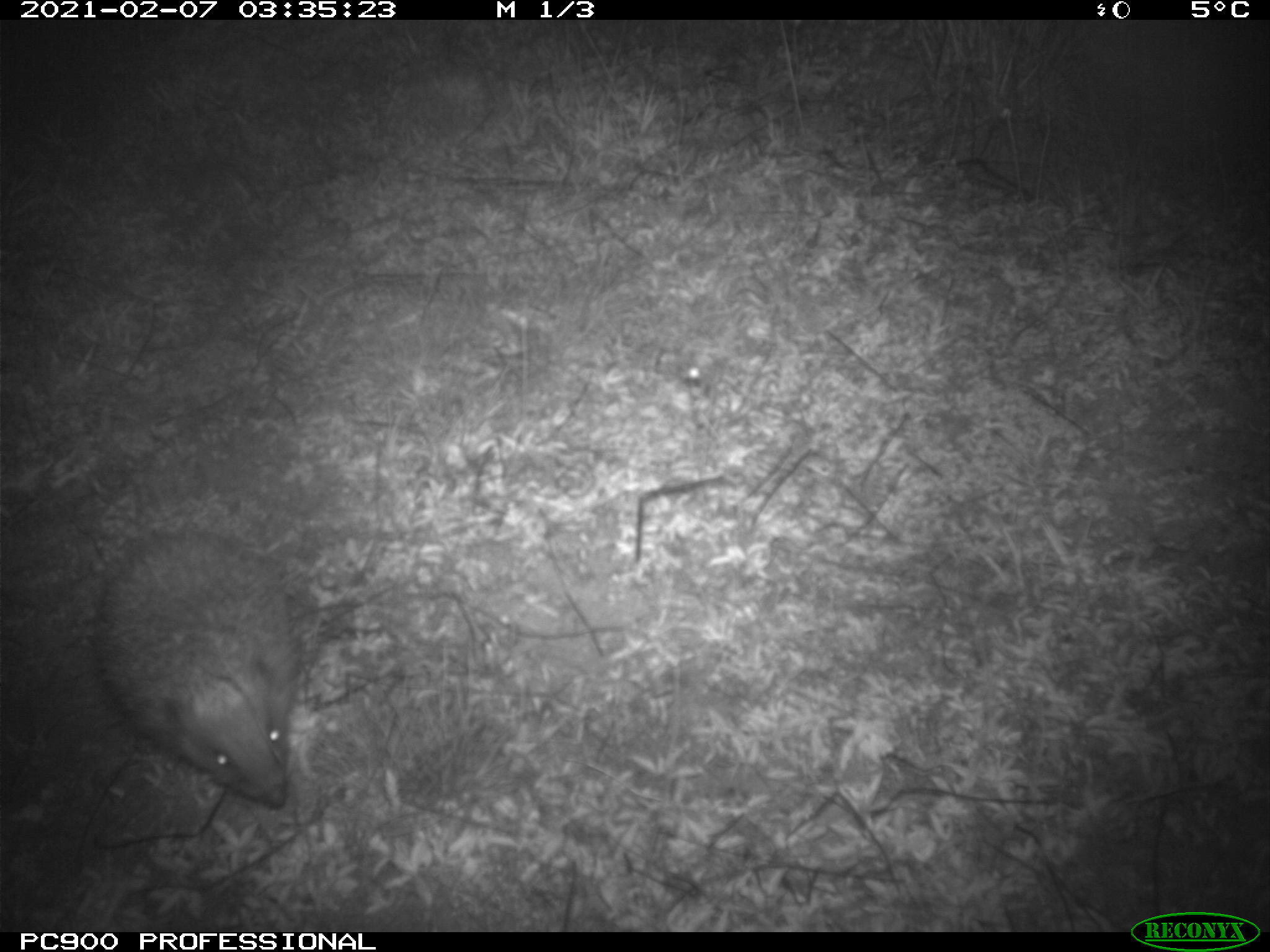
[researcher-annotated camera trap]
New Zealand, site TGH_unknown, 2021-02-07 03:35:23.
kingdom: Animalia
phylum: Chordata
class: Mammalia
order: Eulipotyphla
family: Erinaceidae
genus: Erinaceus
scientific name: Erinaceus europaeus europaeus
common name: european hedgehog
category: hedgehog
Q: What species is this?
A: Hedgehog (european hedgehog) (Erinaceus europaeus europaeus).